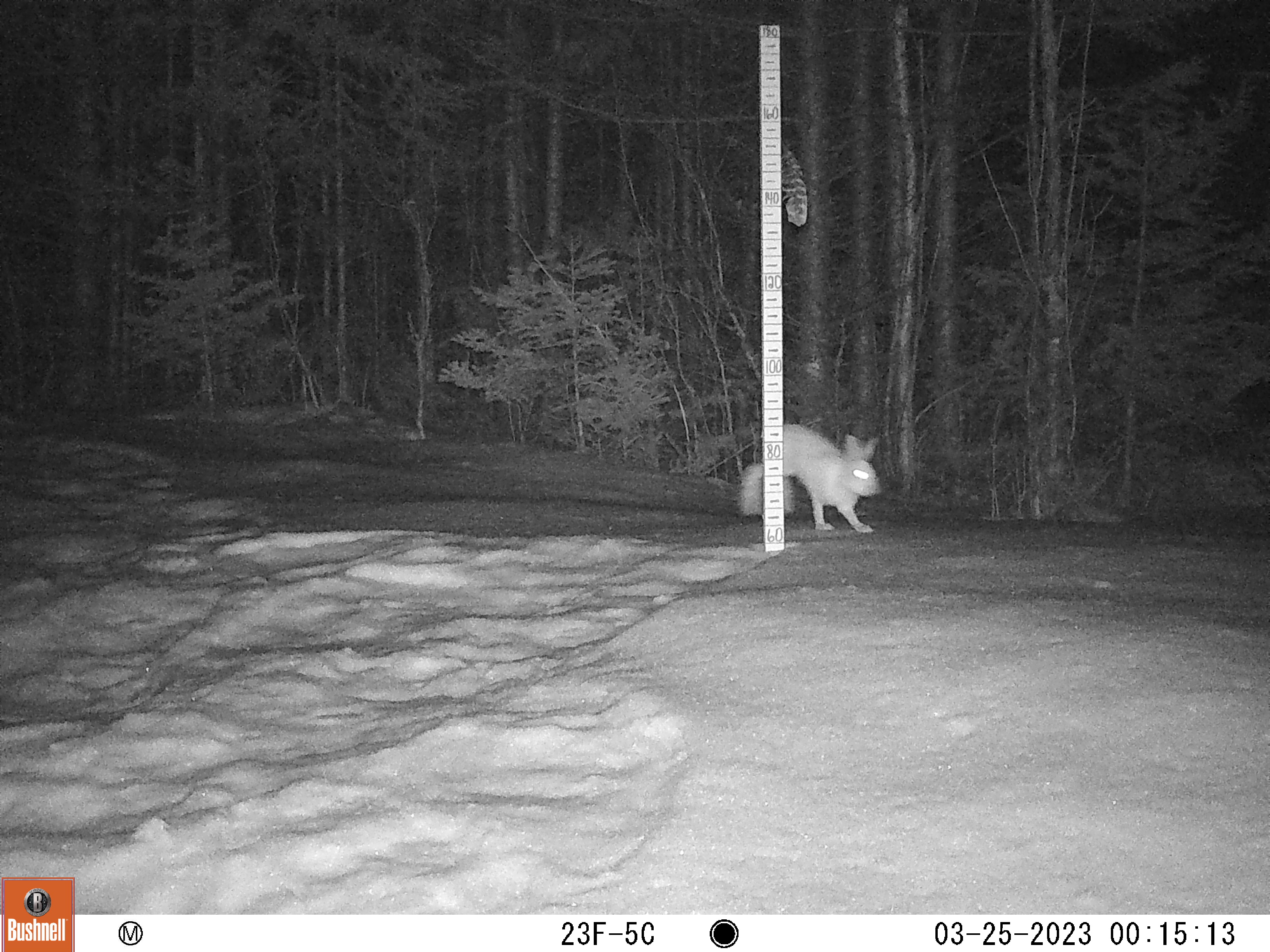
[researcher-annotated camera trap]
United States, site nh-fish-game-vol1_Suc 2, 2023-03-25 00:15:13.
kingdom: Animalia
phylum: Chordata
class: Mammalia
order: Lagomorpha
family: Leporidae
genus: Lepus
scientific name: Lepus americanus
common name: snowshoe hare